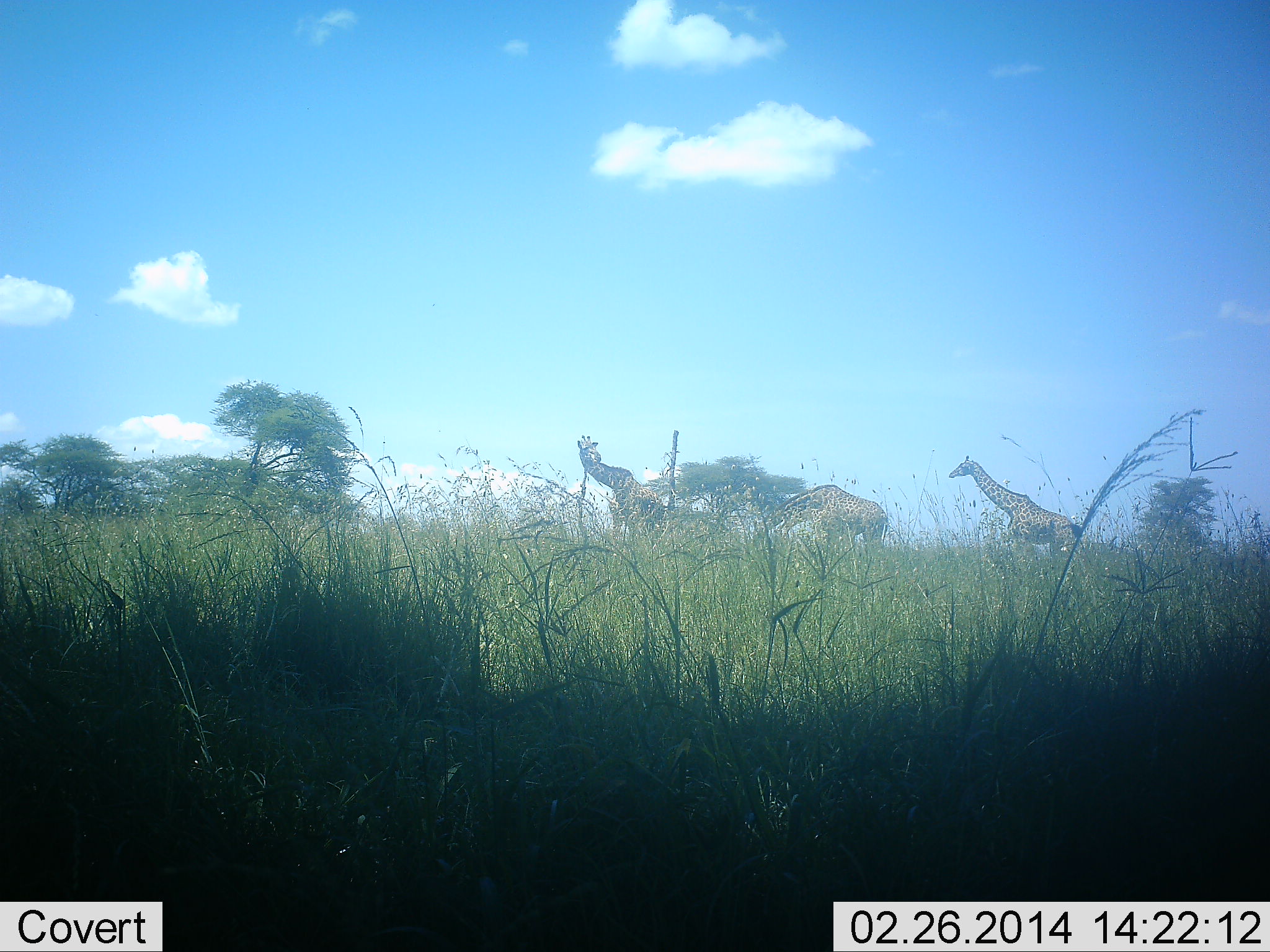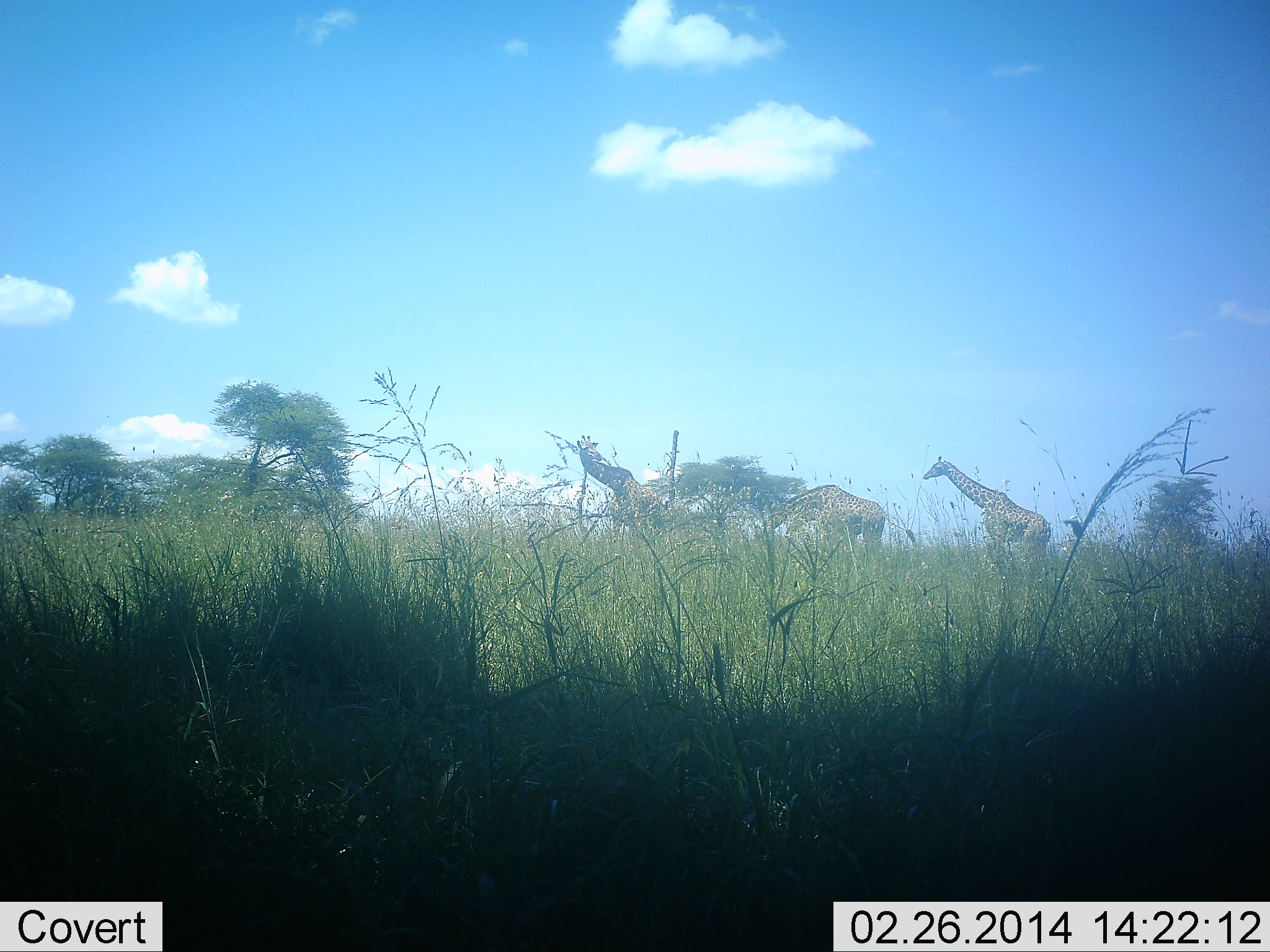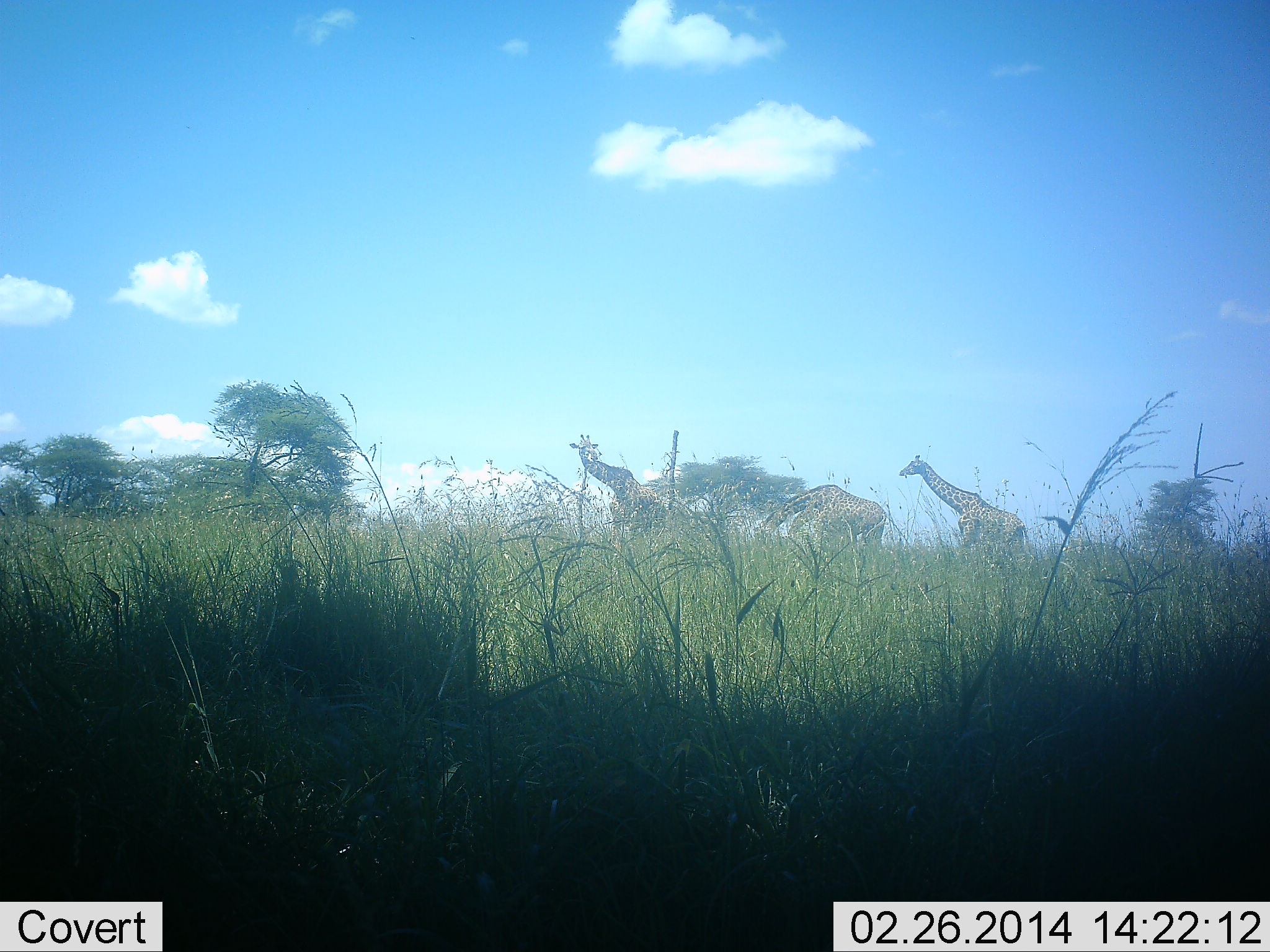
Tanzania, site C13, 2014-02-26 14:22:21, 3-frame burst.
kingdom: Animalia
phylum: Chordata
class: Mammalia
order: Artiodactyla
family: Giraffidae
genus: Giraffa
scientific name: Giraffa camelopardalis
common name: giraffe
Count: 3.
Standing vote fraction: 60%.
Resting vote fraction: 0%.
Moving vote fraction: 100%.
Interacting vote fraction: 0%.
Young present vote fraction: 0%.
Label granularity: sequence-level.